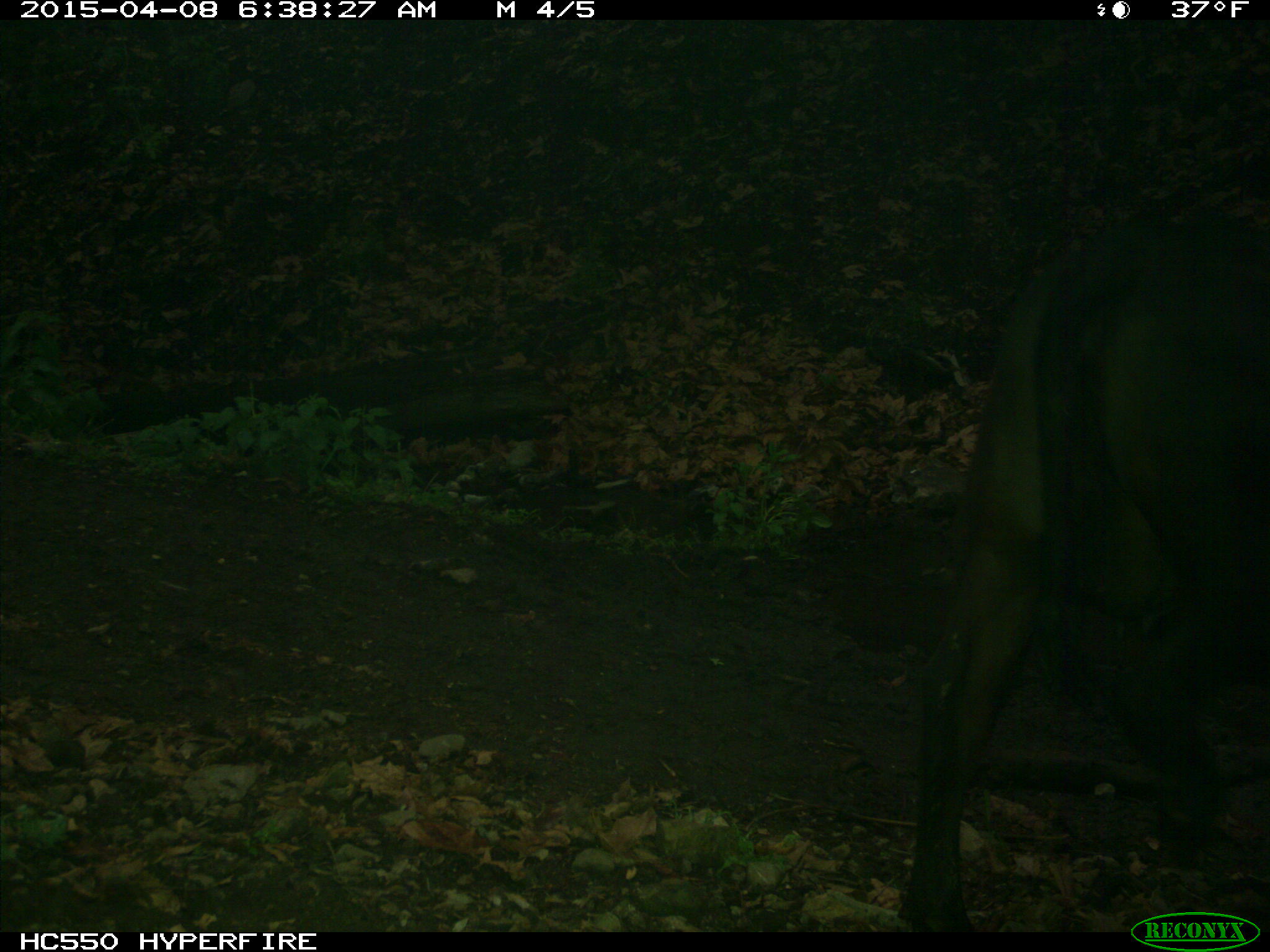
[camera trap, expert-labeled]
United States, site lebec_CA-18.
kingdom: Animalia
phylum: Chordata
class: Mammalia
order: Artiodactyla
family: Bovidae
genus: Bos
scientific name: Bos taurus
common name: domestic cow